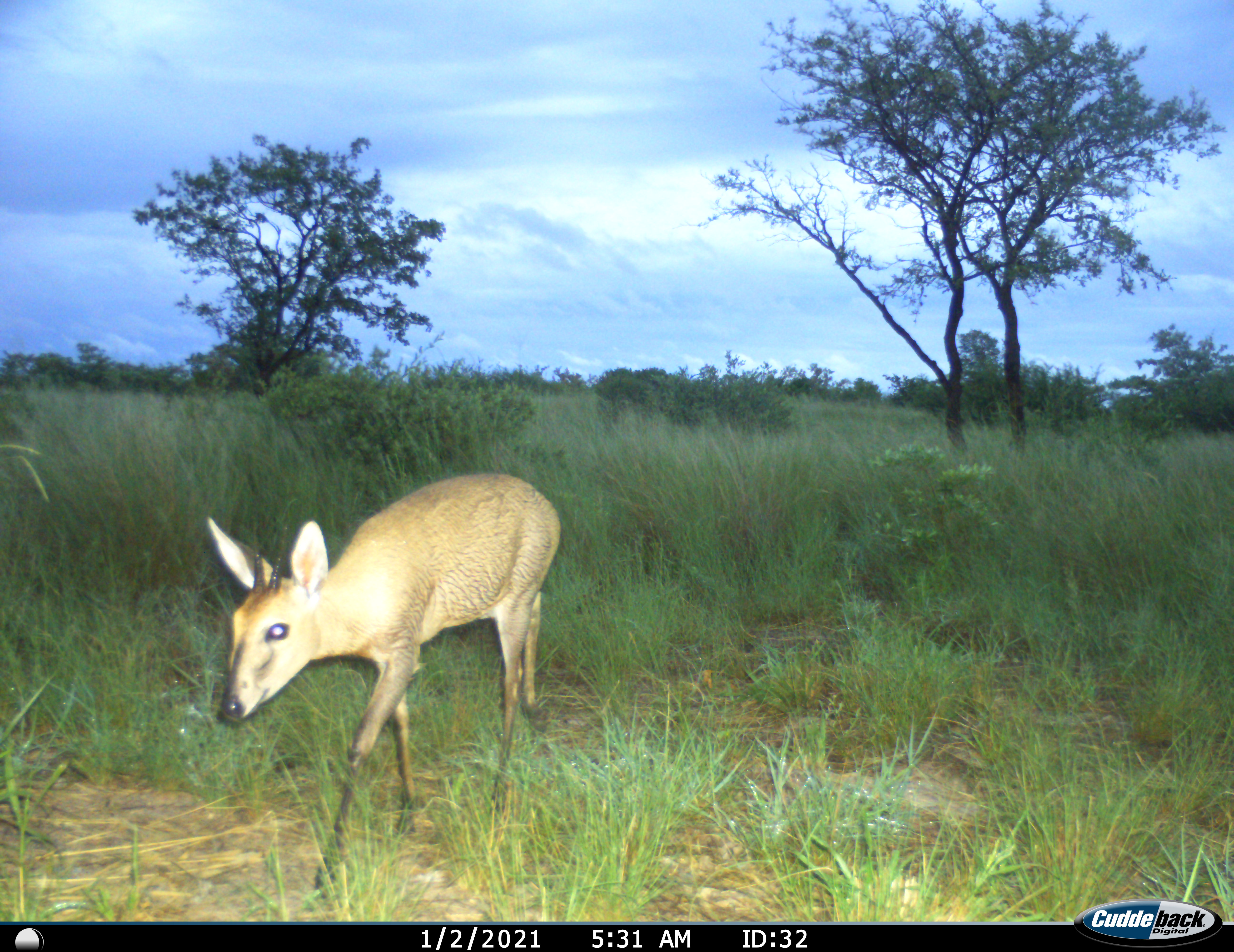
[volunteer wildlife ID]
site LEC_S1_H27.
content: unidentified animal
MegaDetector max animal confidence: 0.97